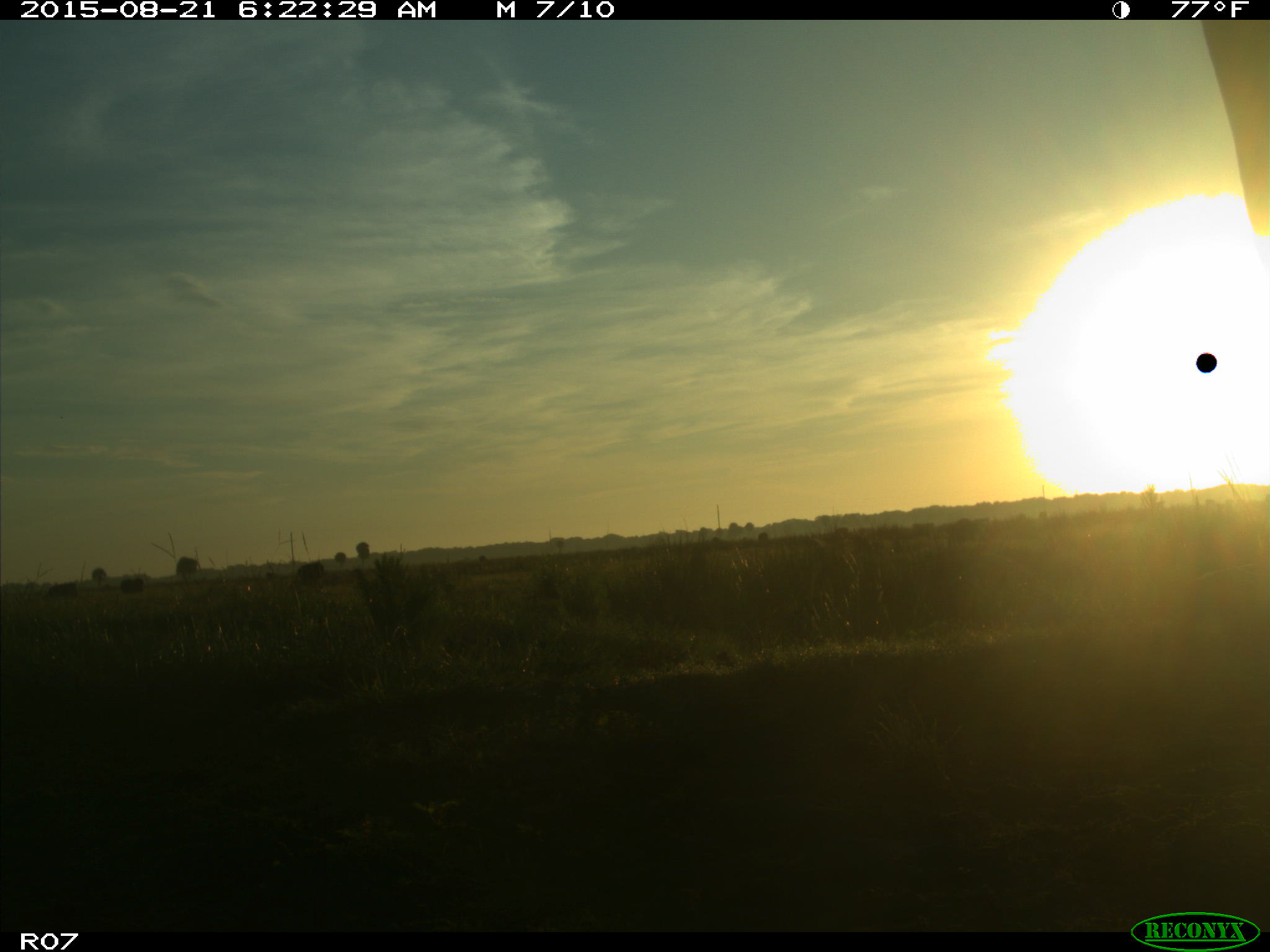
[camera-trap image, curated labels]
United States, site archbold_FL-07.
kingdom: Animalia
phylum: Chordata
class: Mammalia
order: Artiodactyla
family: Bovidae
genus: Bos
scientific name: Bos taurus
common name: domestic cow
Bos taurus (domestic cow).